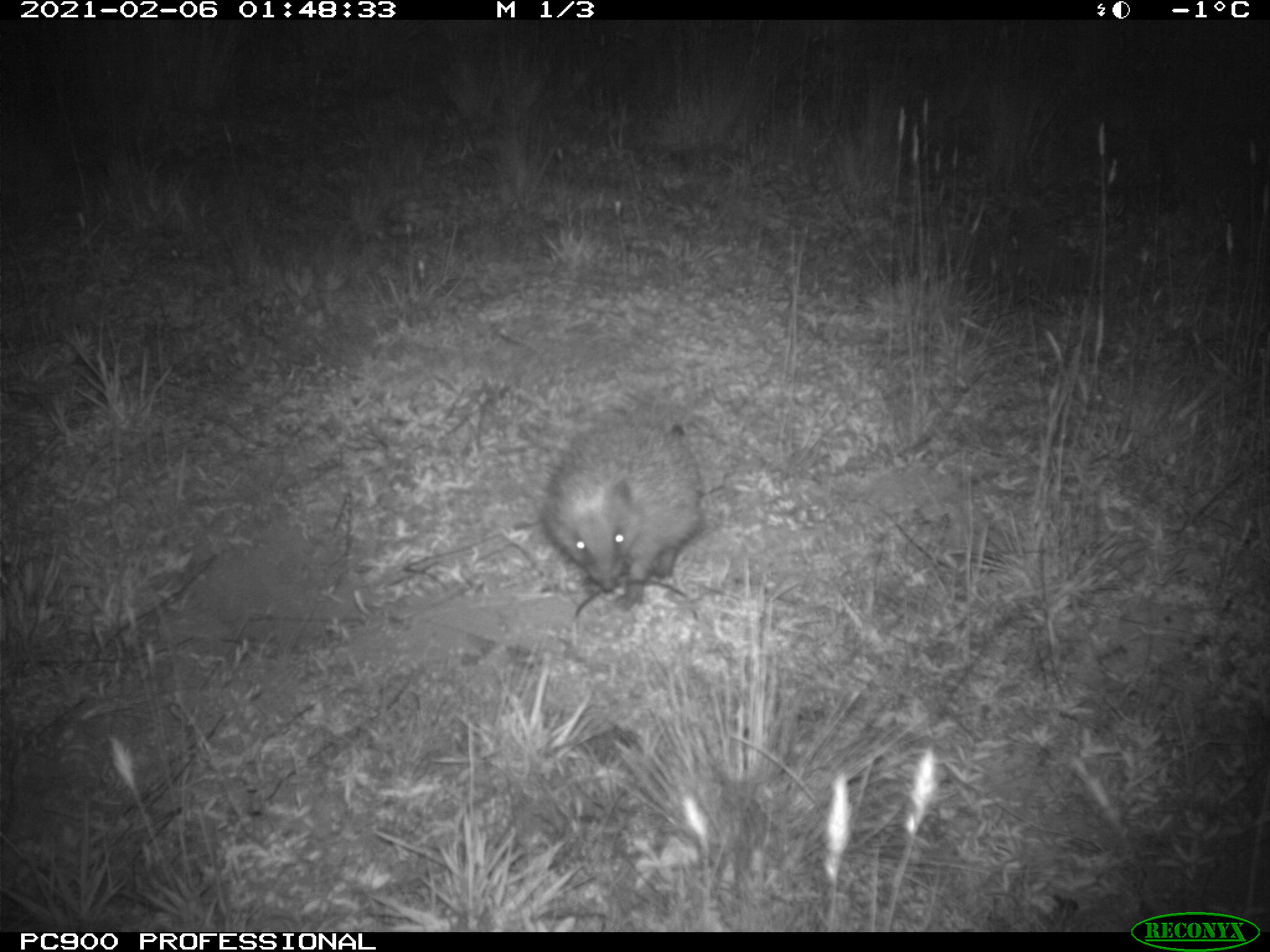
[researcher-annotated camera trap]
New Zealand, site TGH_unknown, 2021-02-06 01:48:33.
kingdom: Animalia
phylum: Chordata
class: Mammalia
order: Eulipotyphla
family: Erinaceidae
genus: Erinaceus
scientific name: Erinaceus europaeus europaeus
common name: european hedgehog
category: hedgehog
Hedgehog (european hedgehog) (Erinaceus europaeus europaeus).